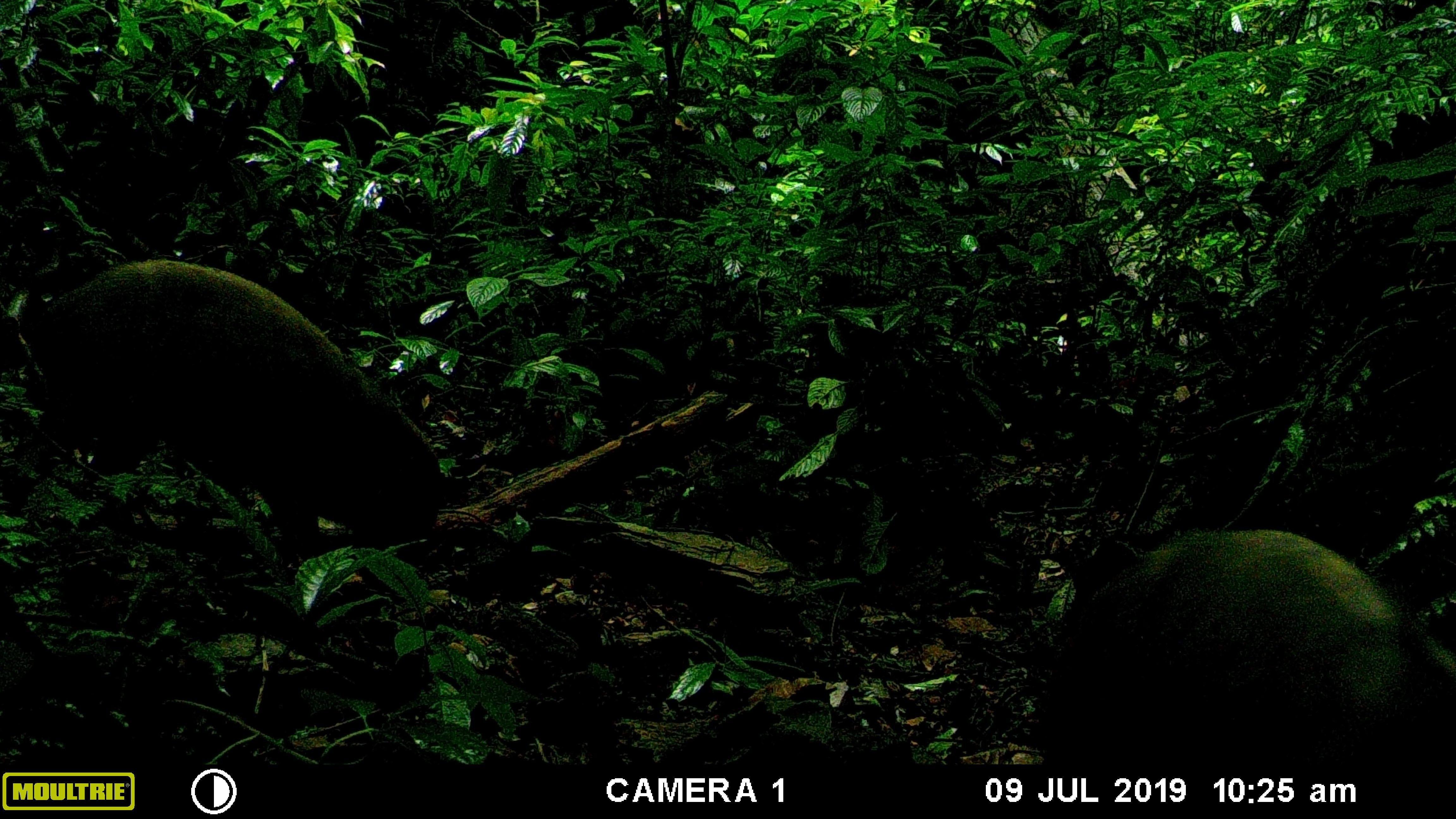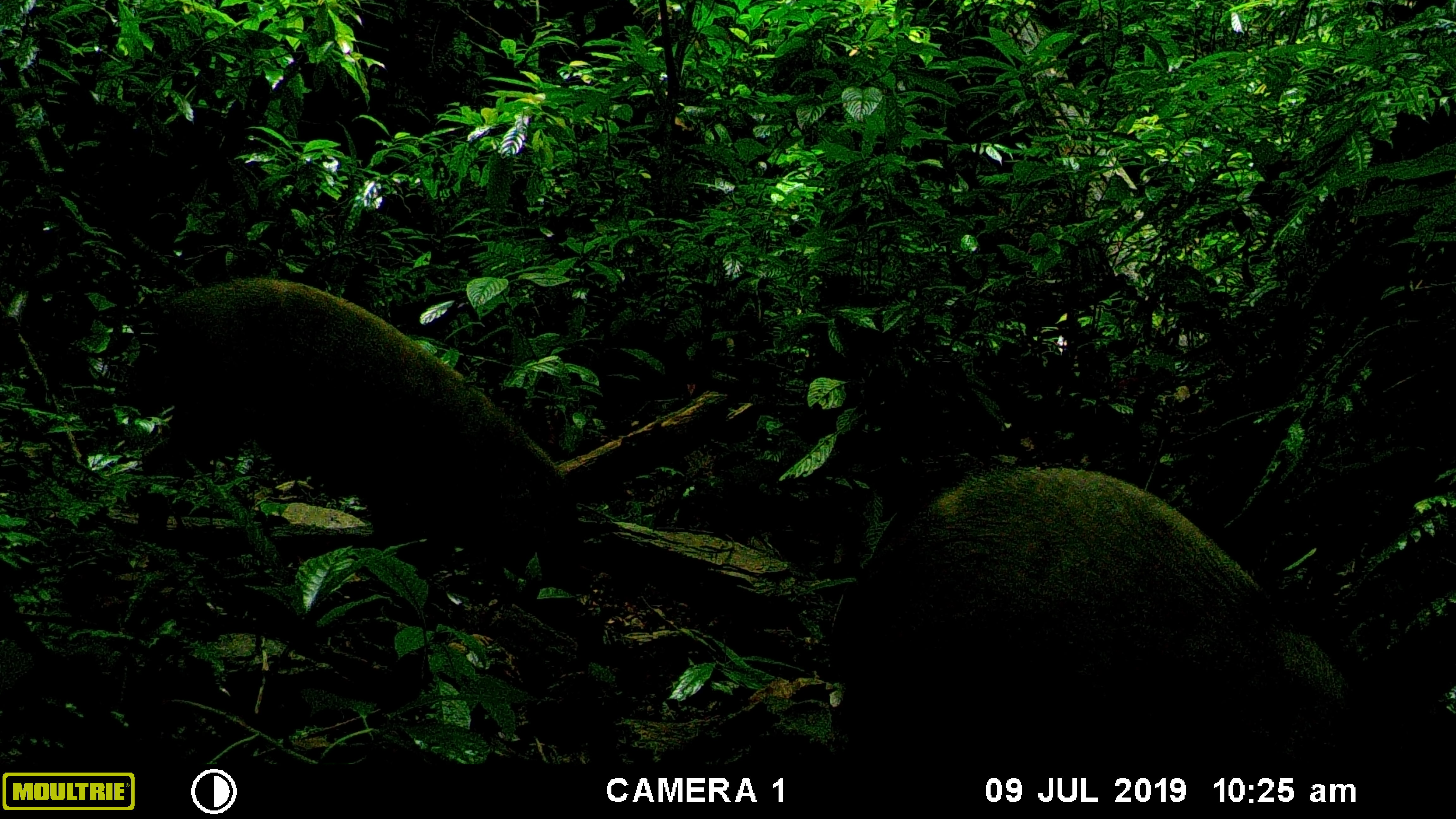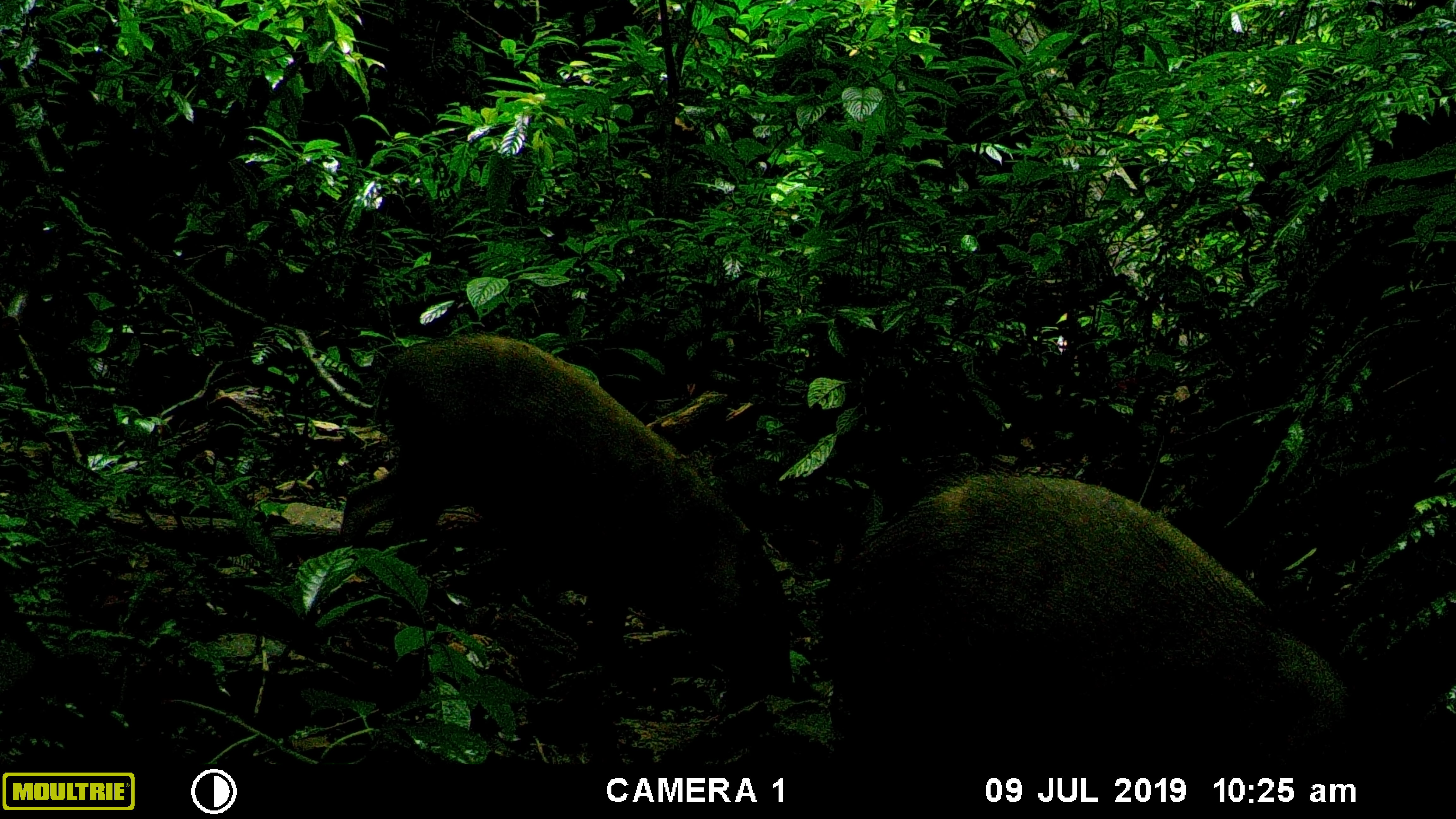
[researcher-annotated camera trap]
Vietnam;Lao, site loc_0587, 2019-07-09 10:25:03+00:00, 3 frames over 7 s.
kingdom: Animalia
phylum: Chordata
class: Mammalia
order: Artiodactyla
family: Suidae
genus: Sus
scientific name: Sus scrofa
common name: eurasian wild pig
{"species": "eurasian wild pig (Sus scrofa)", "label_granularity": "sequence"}